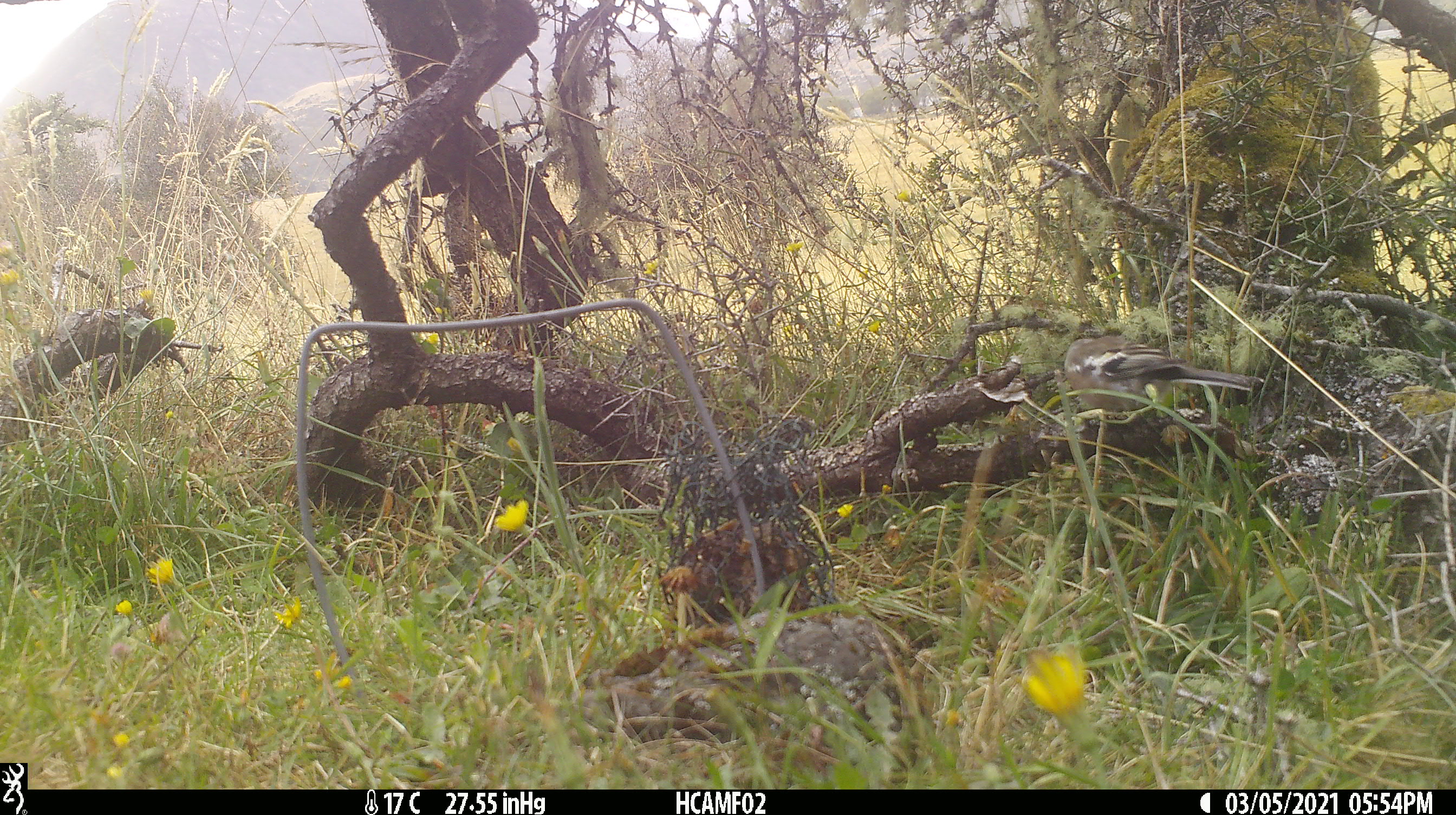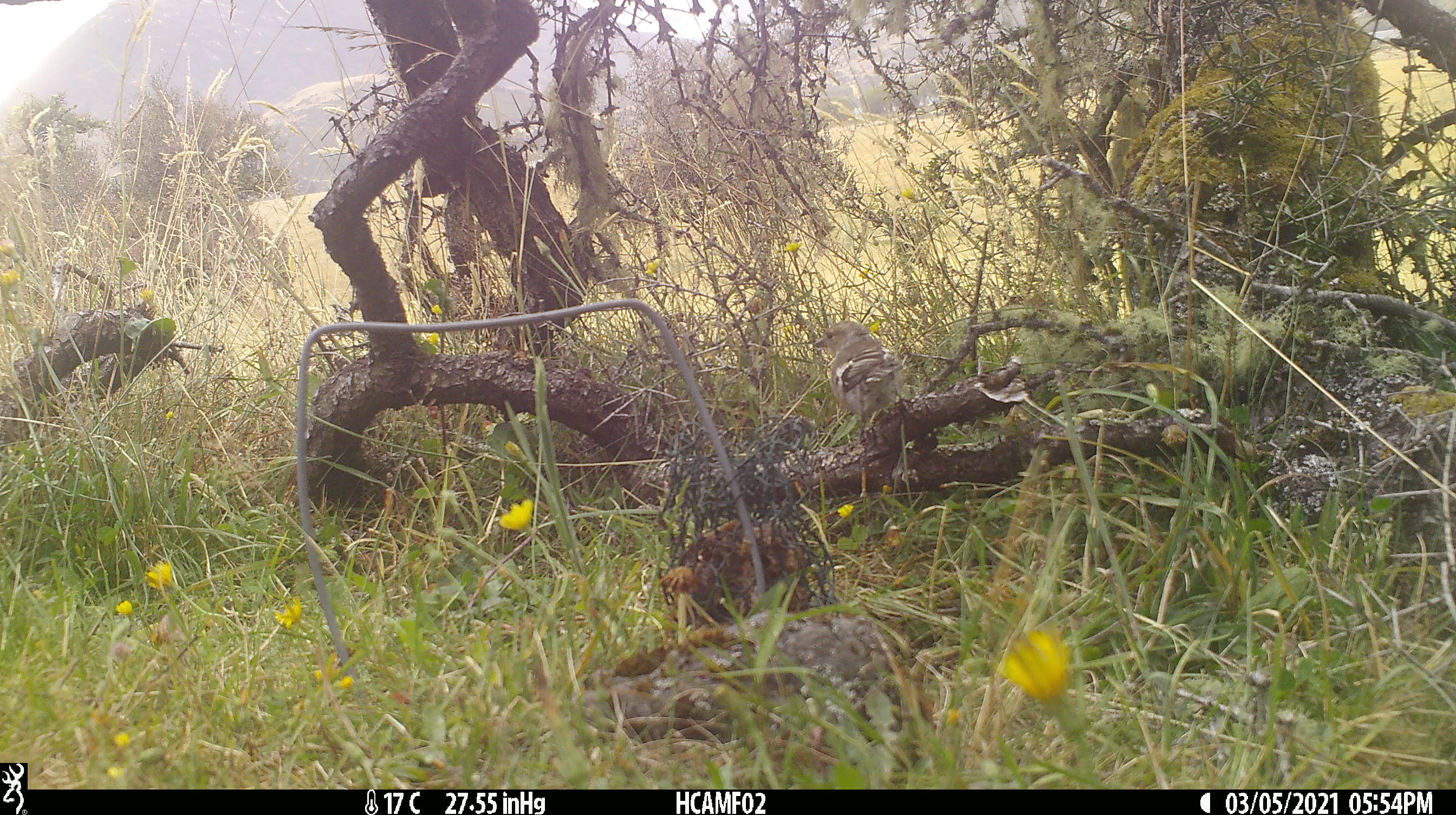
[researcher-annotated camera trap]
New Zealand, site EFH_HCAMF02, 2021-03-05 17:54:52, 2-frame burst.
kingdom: Animalia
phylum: Chordata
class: Aves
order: Passeriformes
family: Fringillidae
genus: Fringilla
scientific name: Fringilla coelebs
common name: common chaffinch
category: chaffinch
Chaffinch (common chaffinch) (Fringilla coelebs).